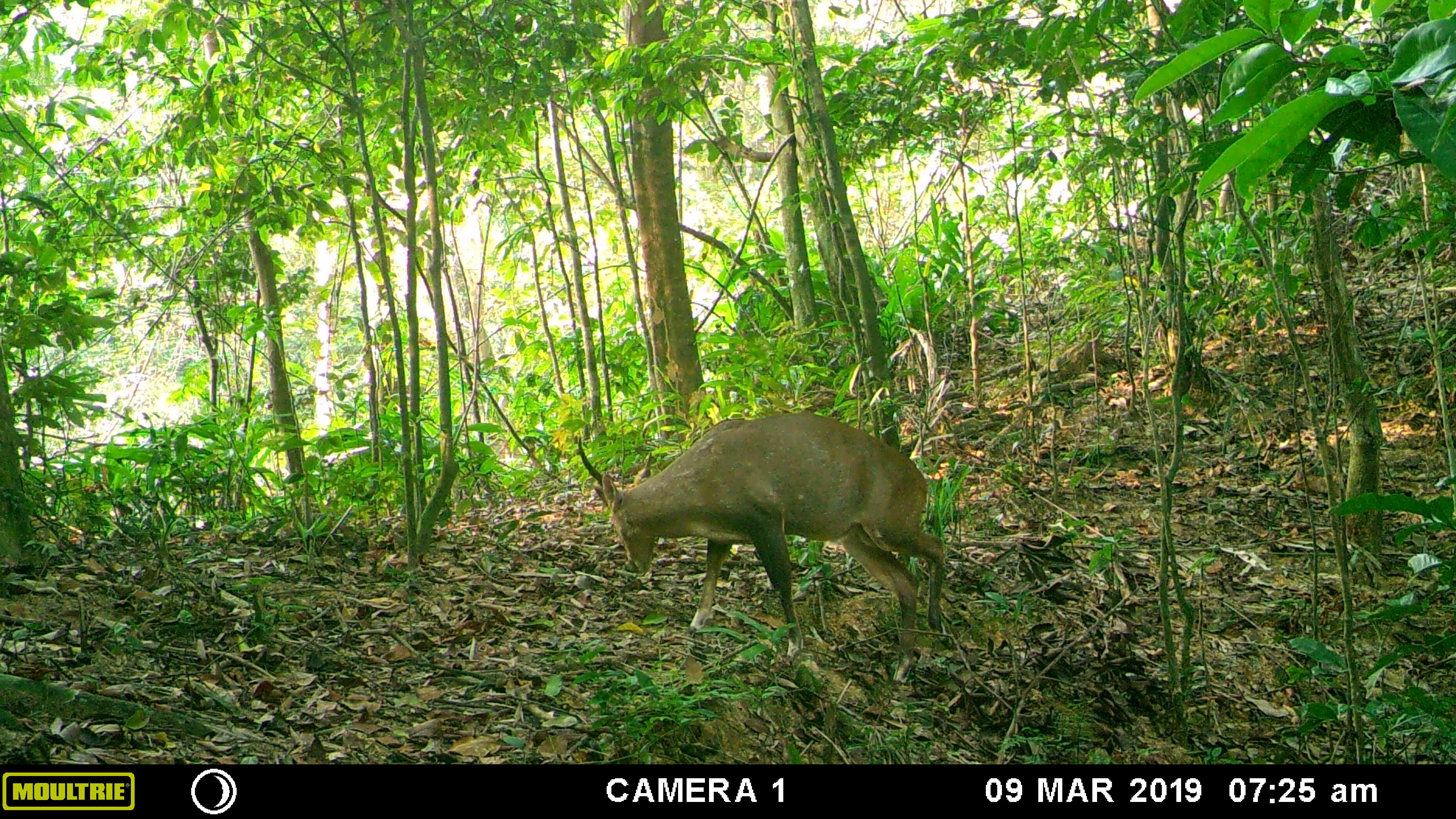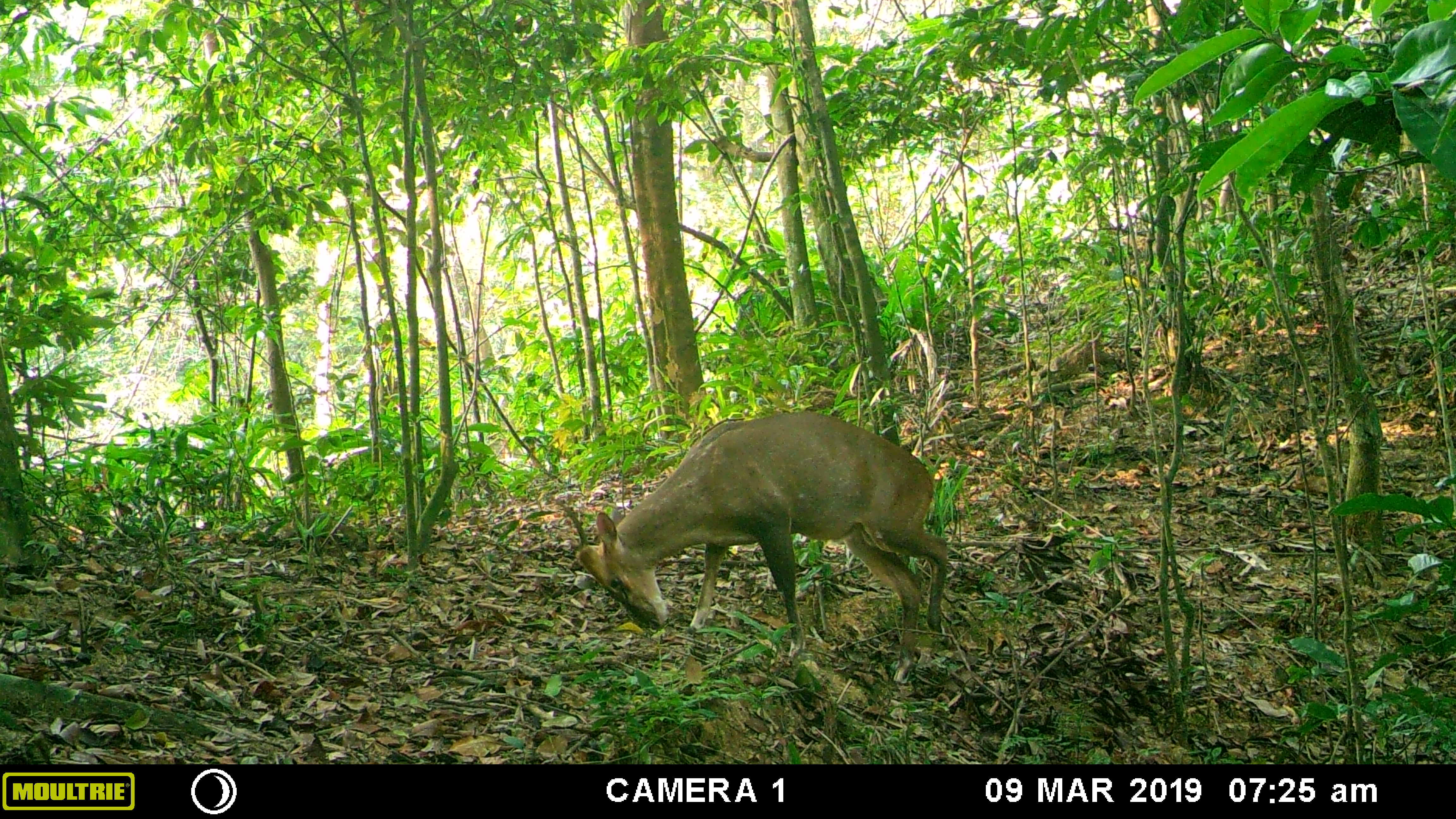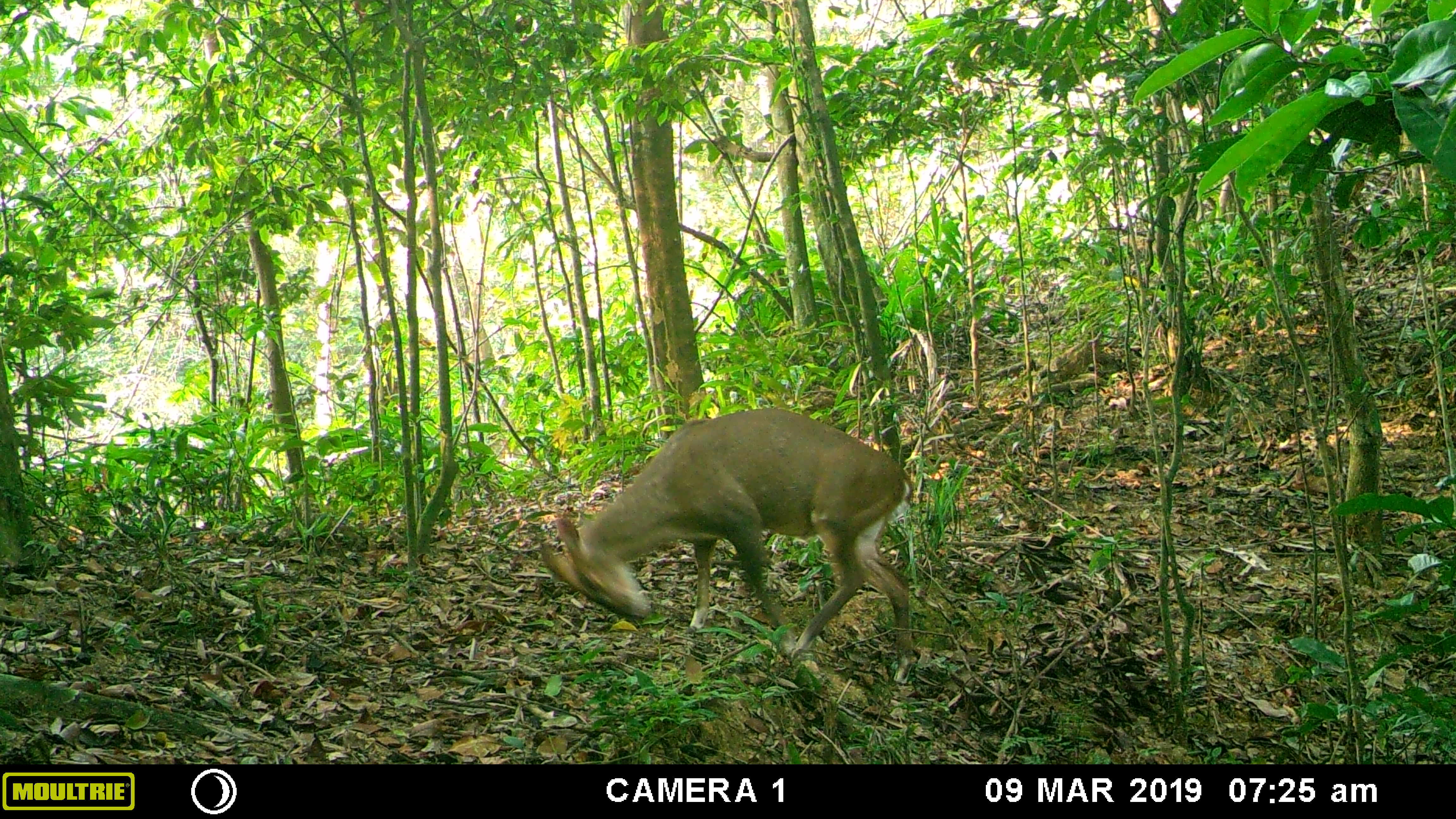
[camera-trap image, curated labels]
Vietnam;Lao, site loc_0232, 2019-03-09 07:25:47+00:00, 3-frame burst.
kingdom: Animalia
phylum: Chordata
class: Mammalia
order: Artiodactyla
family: Cervidae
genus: Muntiacus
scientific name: Muntiacus vuquangensis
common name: large-antlered muntjac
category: large antlered muntjac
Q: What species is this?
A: Large antlered muntjac (large-antlered muntjac) (Muntiacus vuquangensis).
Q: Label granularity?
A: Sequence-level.